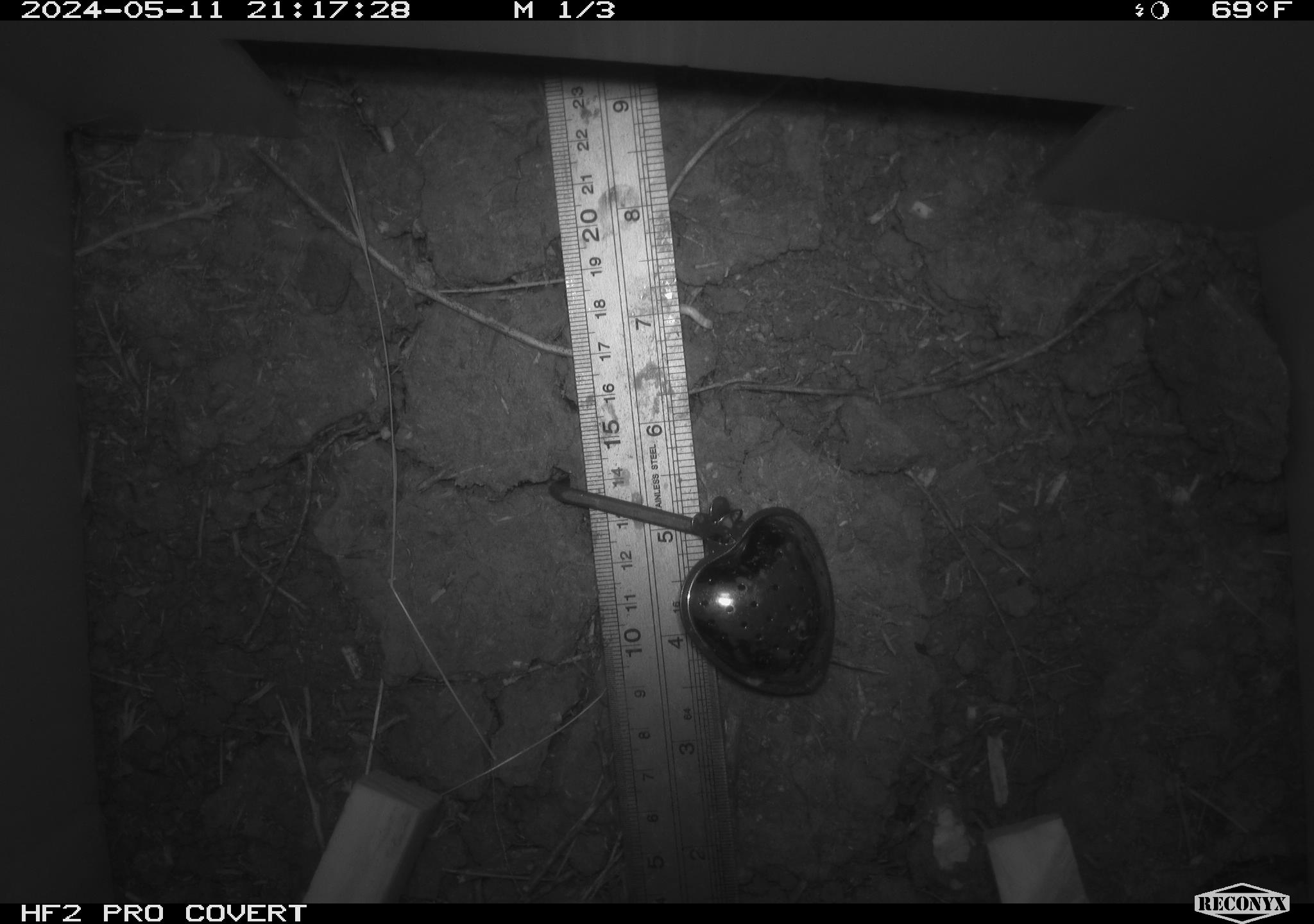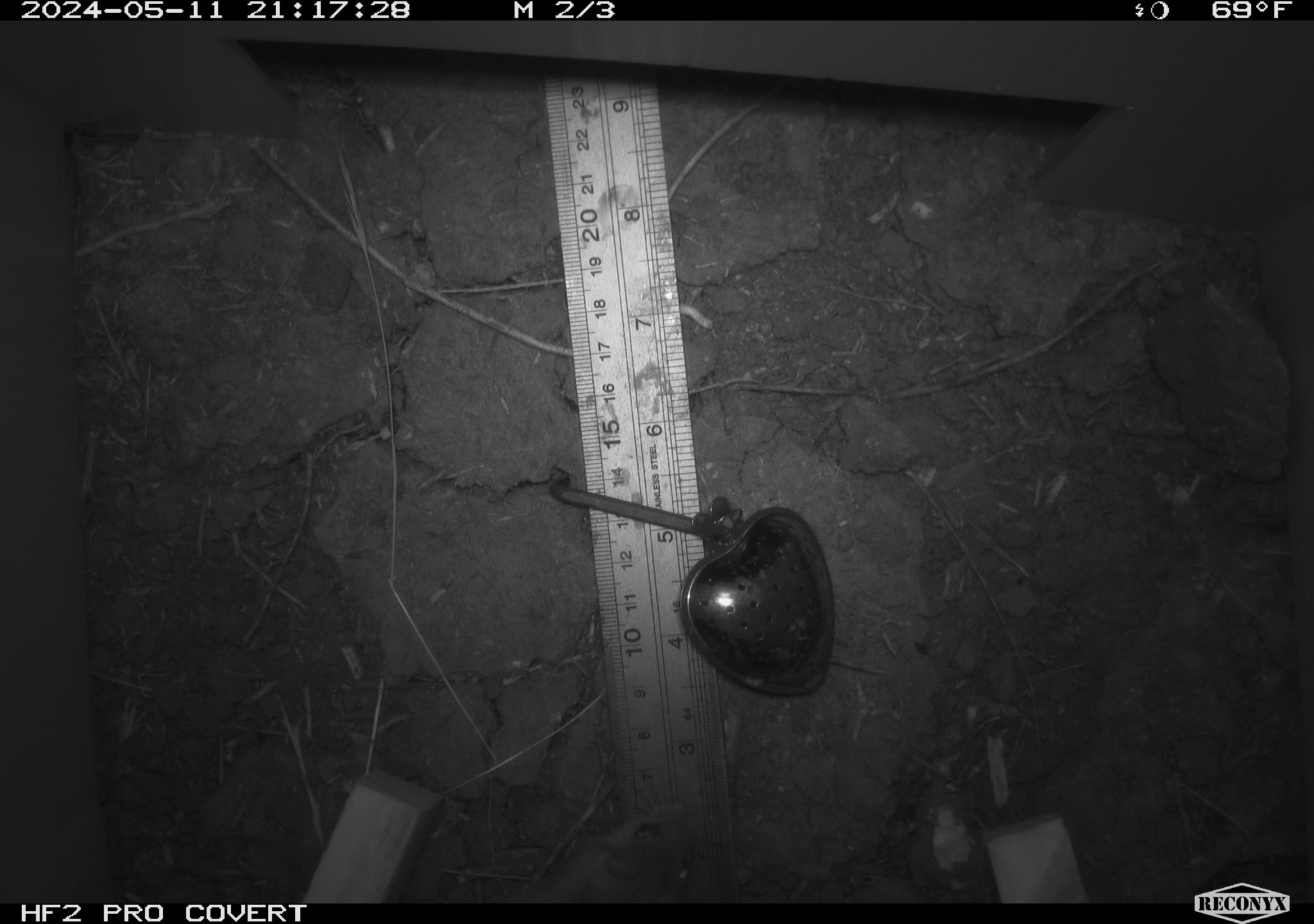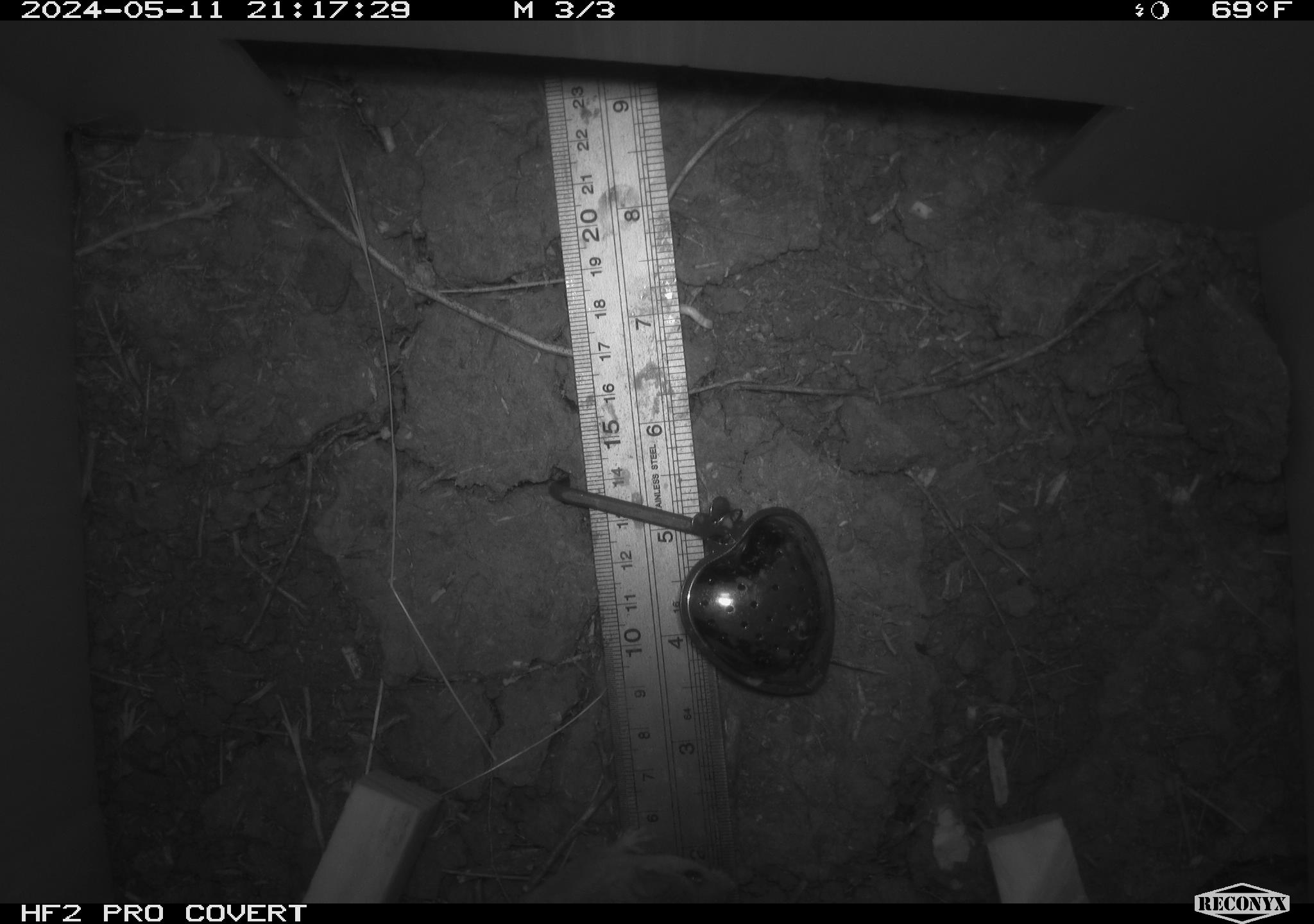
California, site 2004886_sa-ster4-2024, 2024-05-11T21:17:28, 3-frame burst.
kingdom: Animalia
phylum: Chordata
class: Mammalia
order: Rodentia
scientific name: Rodentia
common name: mouse species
Mouse species (Rodentia).